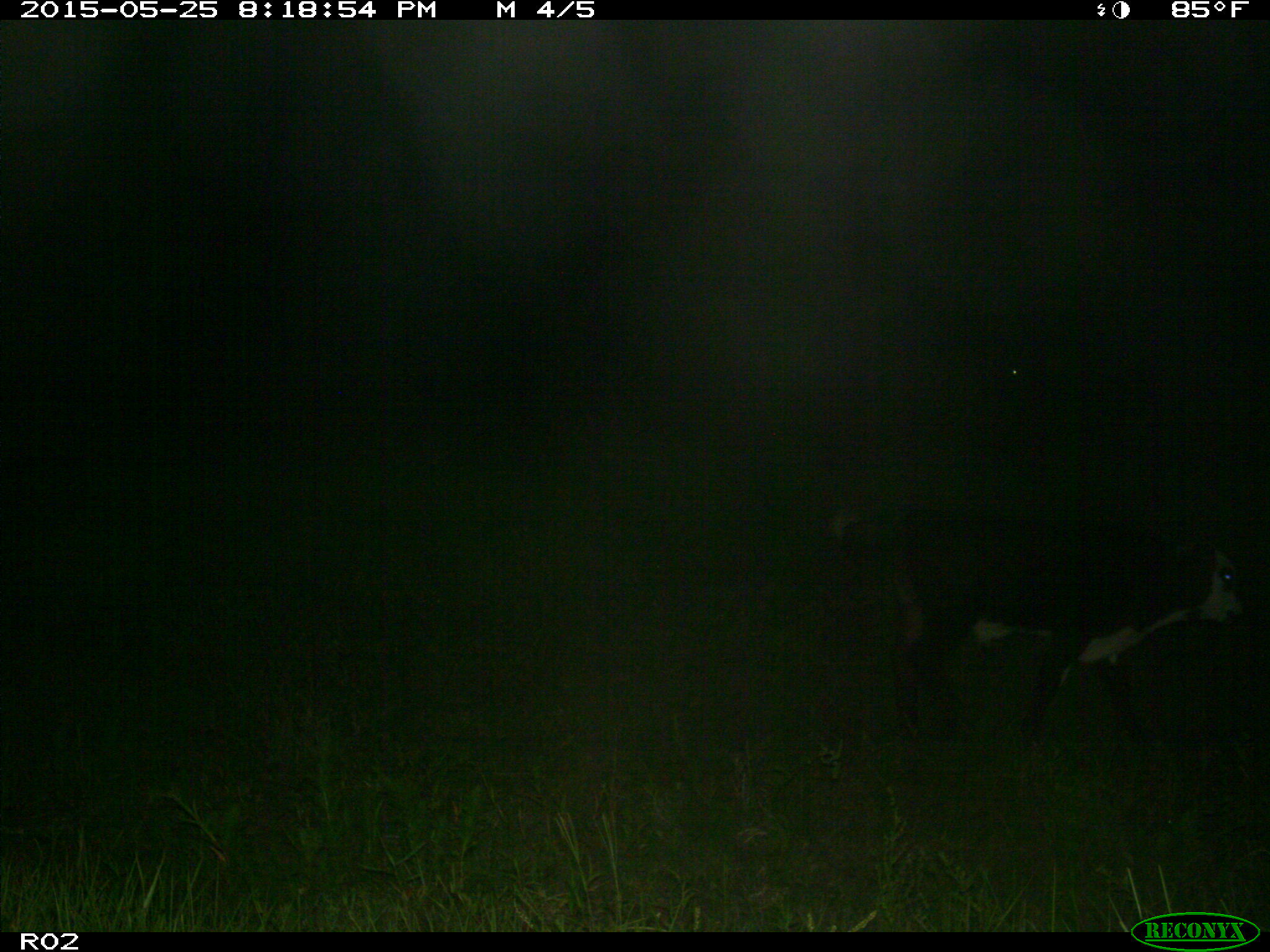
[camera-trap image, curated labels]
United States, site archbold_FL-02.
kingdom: Animalia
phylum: Chordata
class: Mammalia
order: Artiodactyla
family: Bovidae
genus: Bos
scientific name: Bos taurus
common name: domestic cow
Bos taurus (domestic cow).